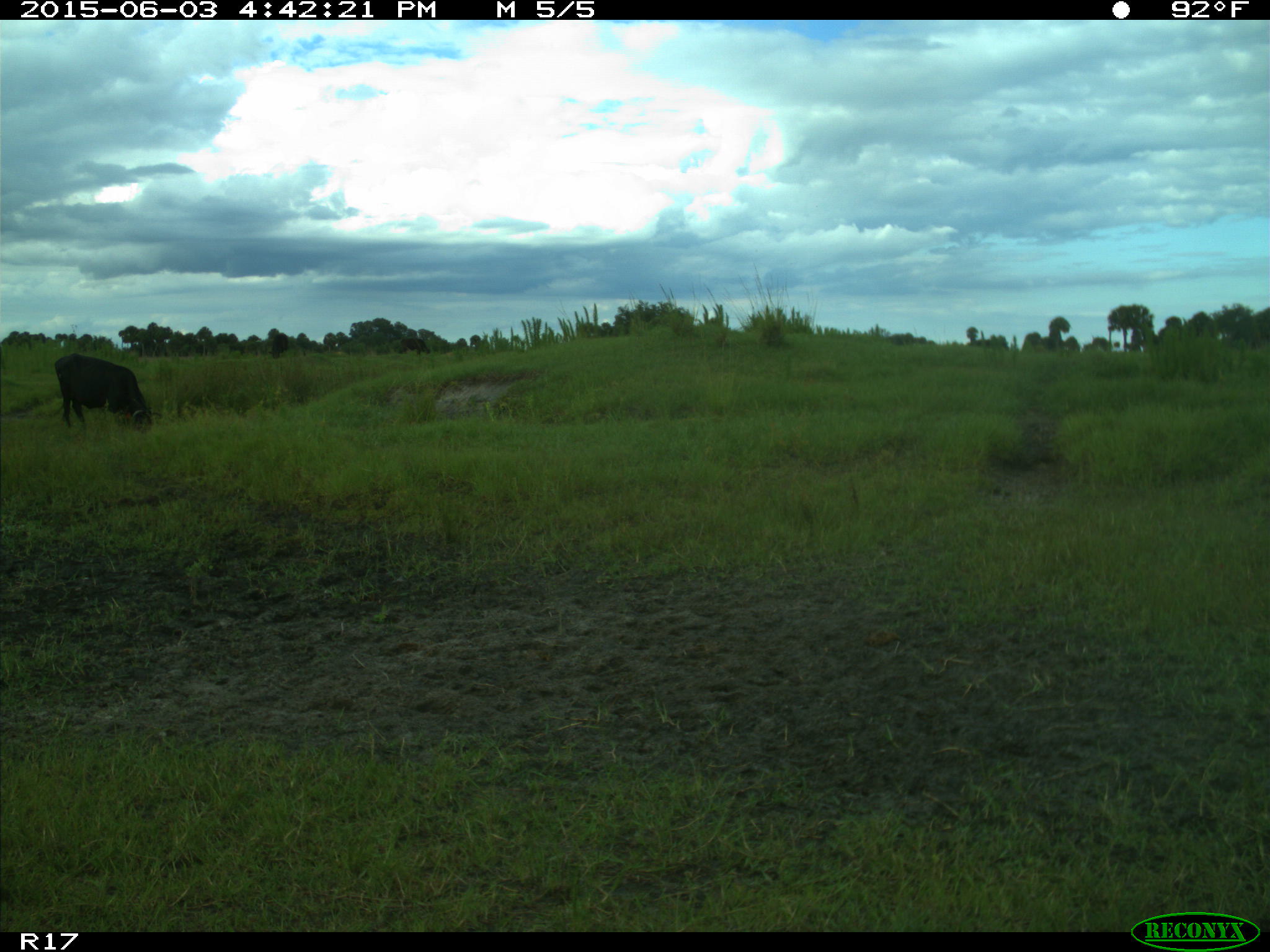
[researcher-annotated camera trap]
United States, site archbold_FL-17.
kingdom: Animalia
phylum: Chordata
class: Mammalia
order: Artiodactyla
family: Bovidae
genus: Bos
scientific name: Bos taurus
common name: domestic cow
Bos taurus (domestic cow).